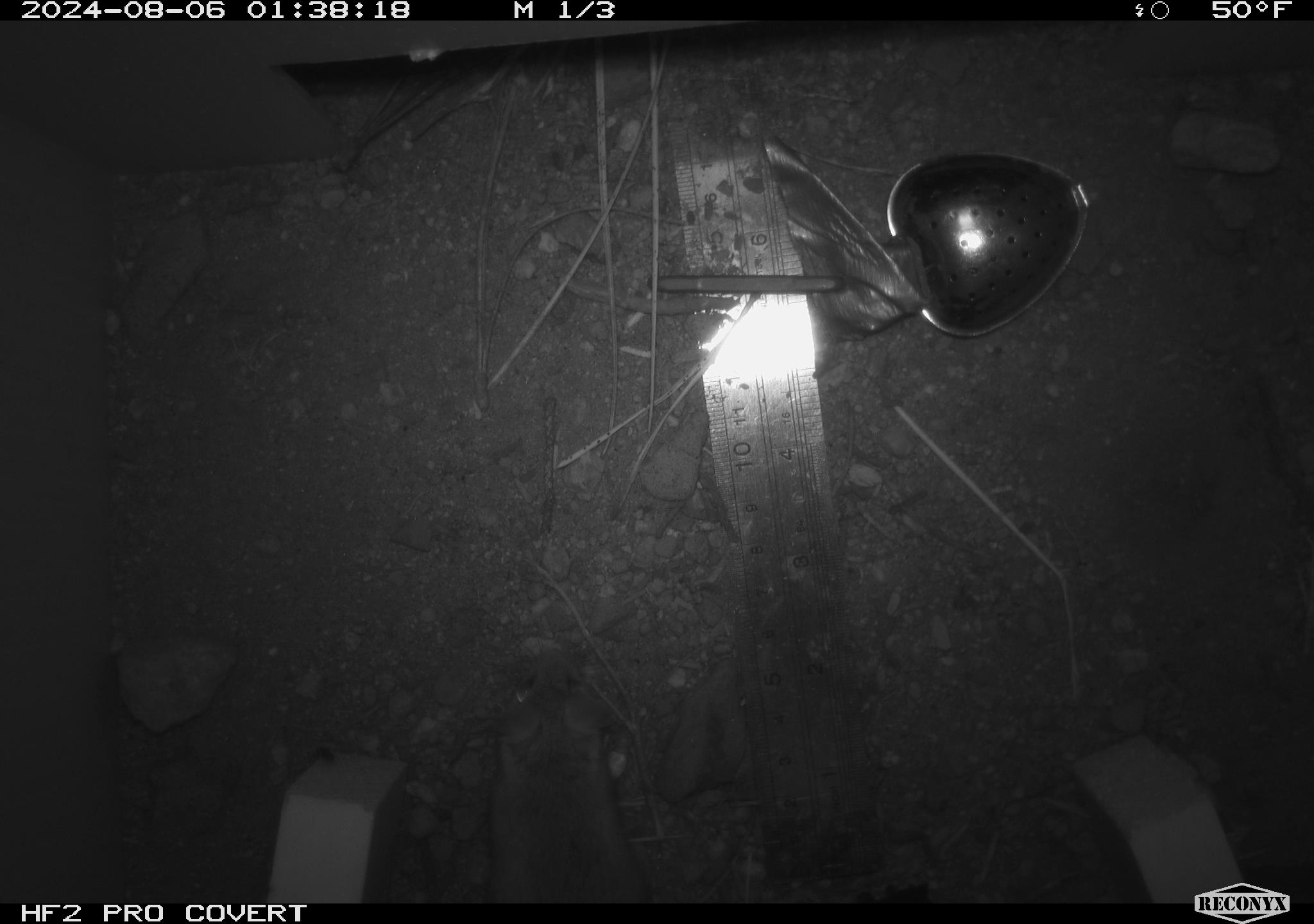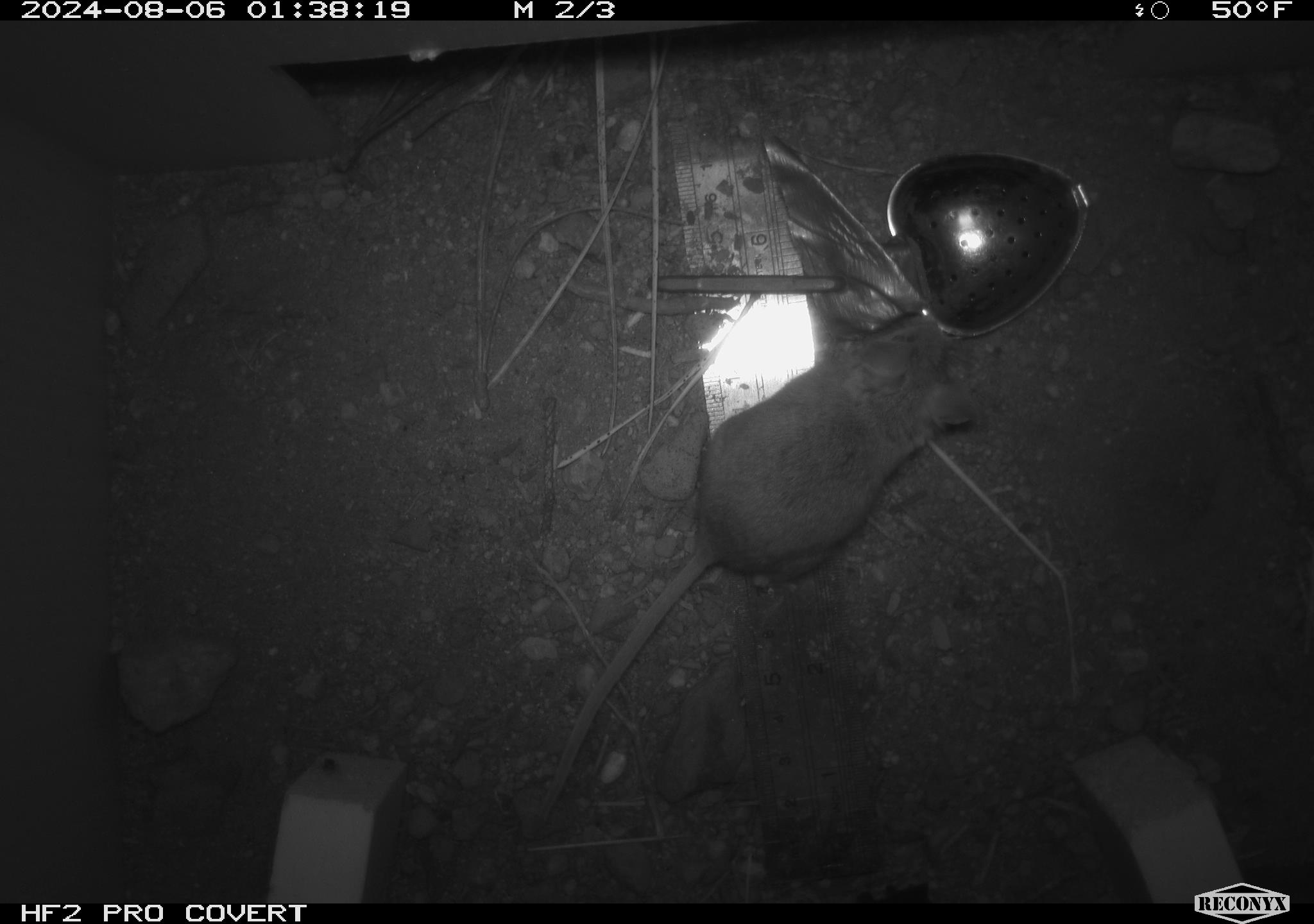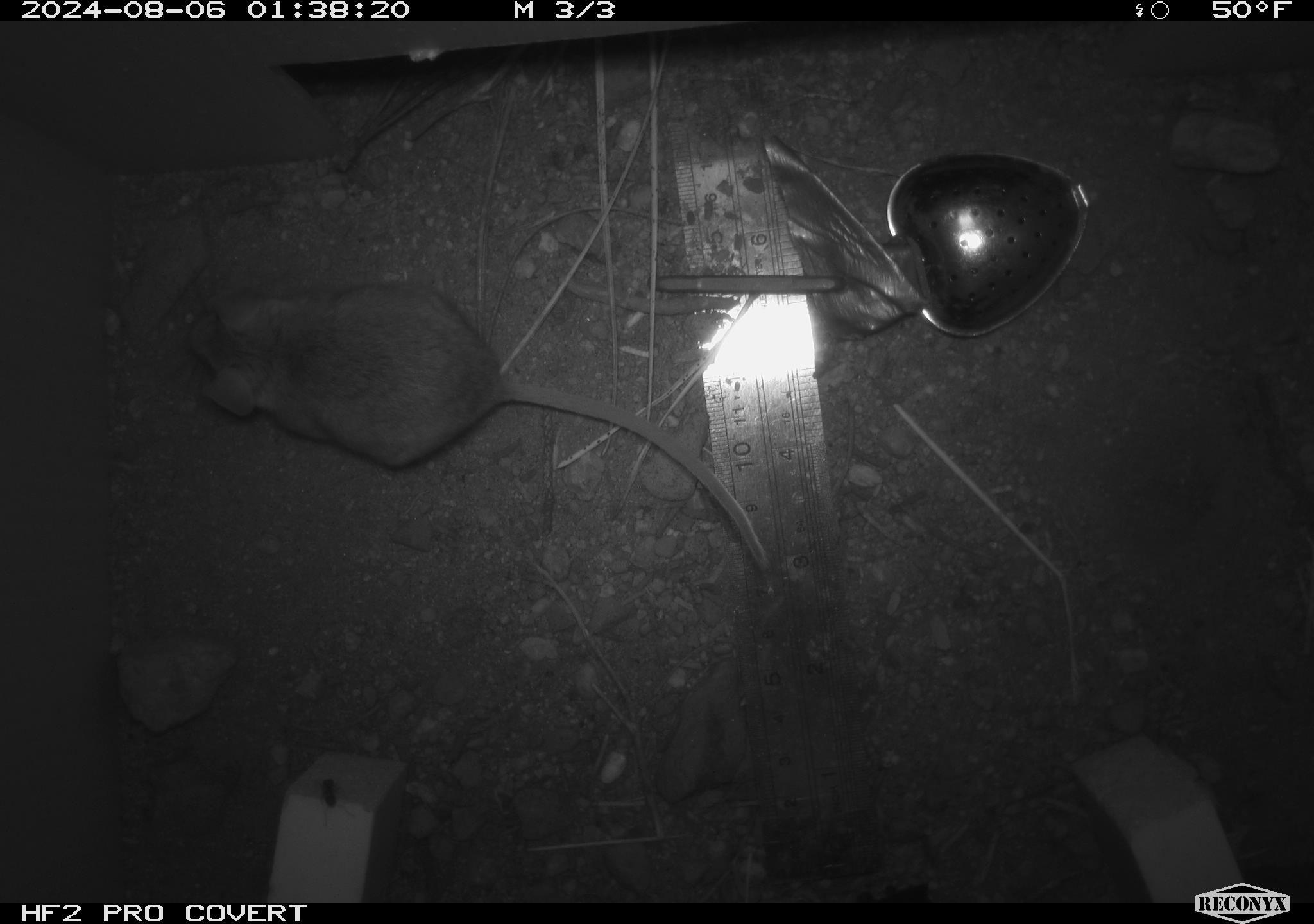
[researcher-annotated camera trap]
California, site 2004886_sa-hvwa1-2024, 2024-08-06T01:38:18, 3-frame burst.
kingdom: Animalia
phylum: Chordata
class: Mammalia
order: Rodentia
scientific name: Rodentia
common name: mouse species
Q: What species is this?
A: Mouse species (Rodentia).